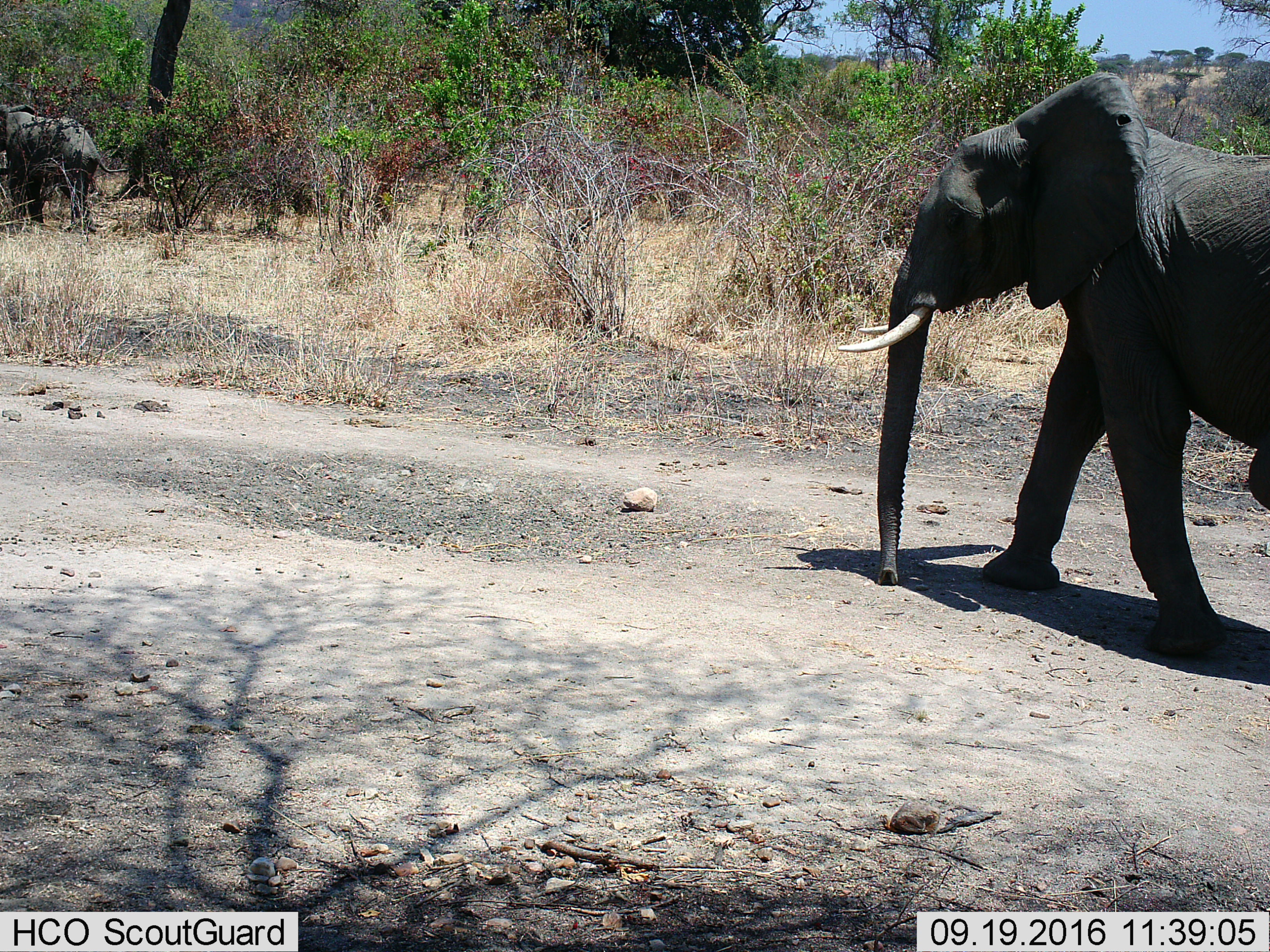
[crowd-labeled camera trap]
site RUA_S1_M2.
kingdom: Animalia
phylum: Chordata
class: Mammalia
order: Proboscidea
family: Elephantidae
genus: Loxodonta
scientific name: Loxodonta africana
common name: african bush elephant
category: elephant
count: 2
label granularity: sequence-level